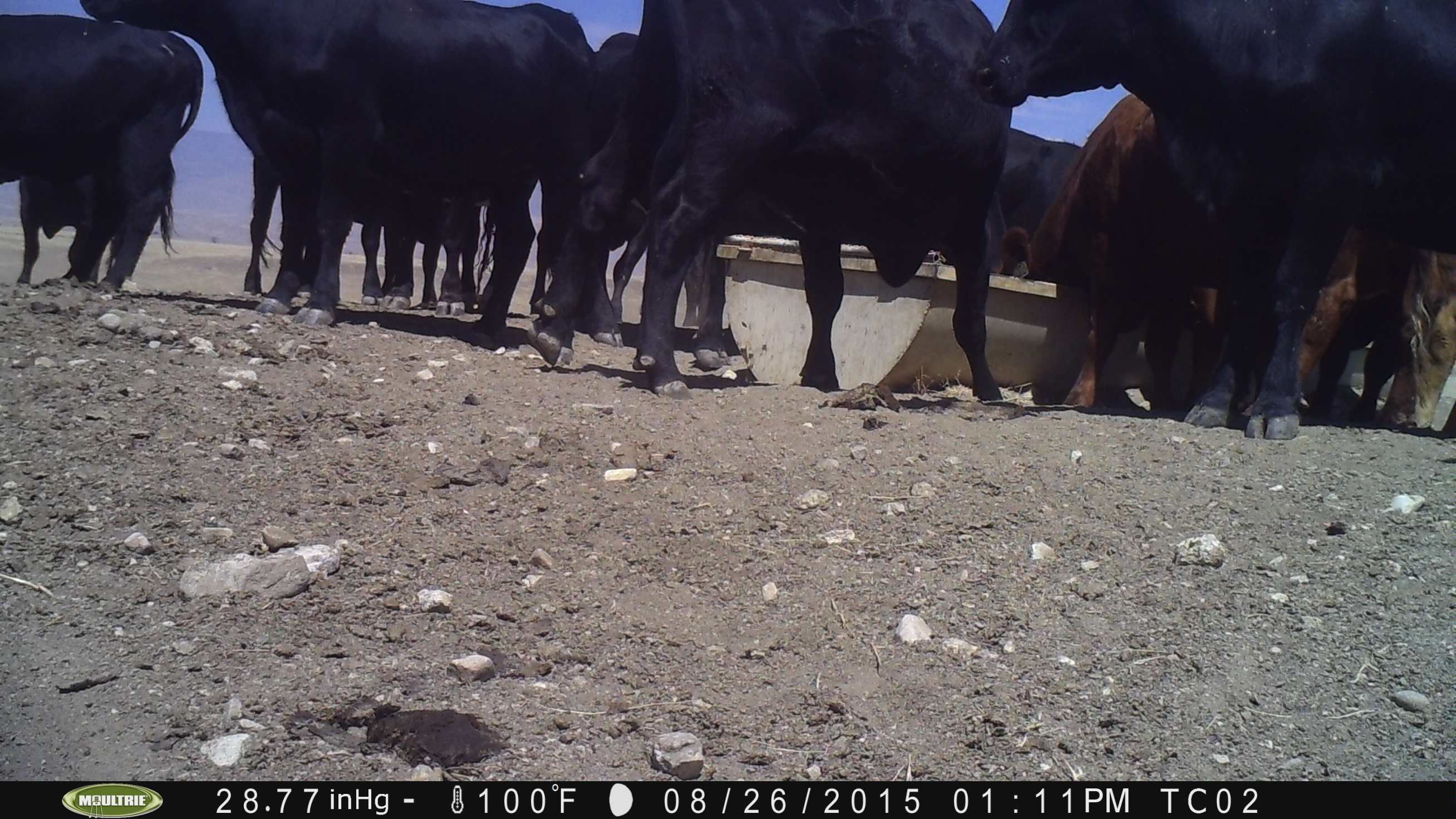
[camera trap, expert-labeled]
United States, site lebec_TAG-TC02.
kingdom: Animalia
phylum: Chordata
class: Mammalia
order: Artiodactyla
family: Bovidae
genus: Bos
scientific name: Bos taurus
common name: domestic cow